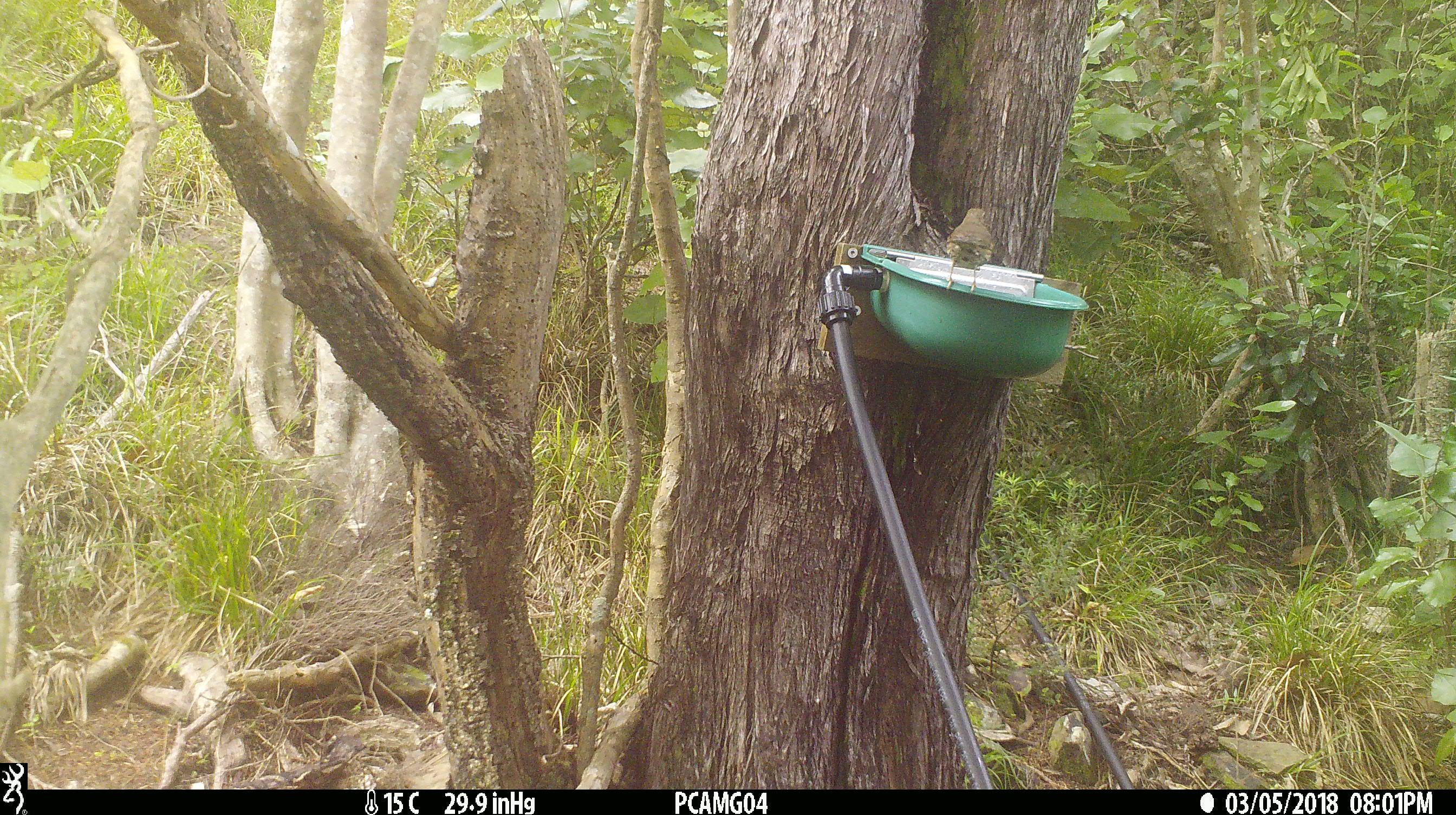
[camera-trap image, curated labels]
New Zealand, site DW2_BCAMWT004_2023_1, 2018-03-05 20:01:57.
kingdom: Animalia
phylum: Chordata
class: Aves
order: Passeriformes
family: Turdidae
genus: Turdus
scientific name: Turdus philomelos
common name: song thrush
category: thrush